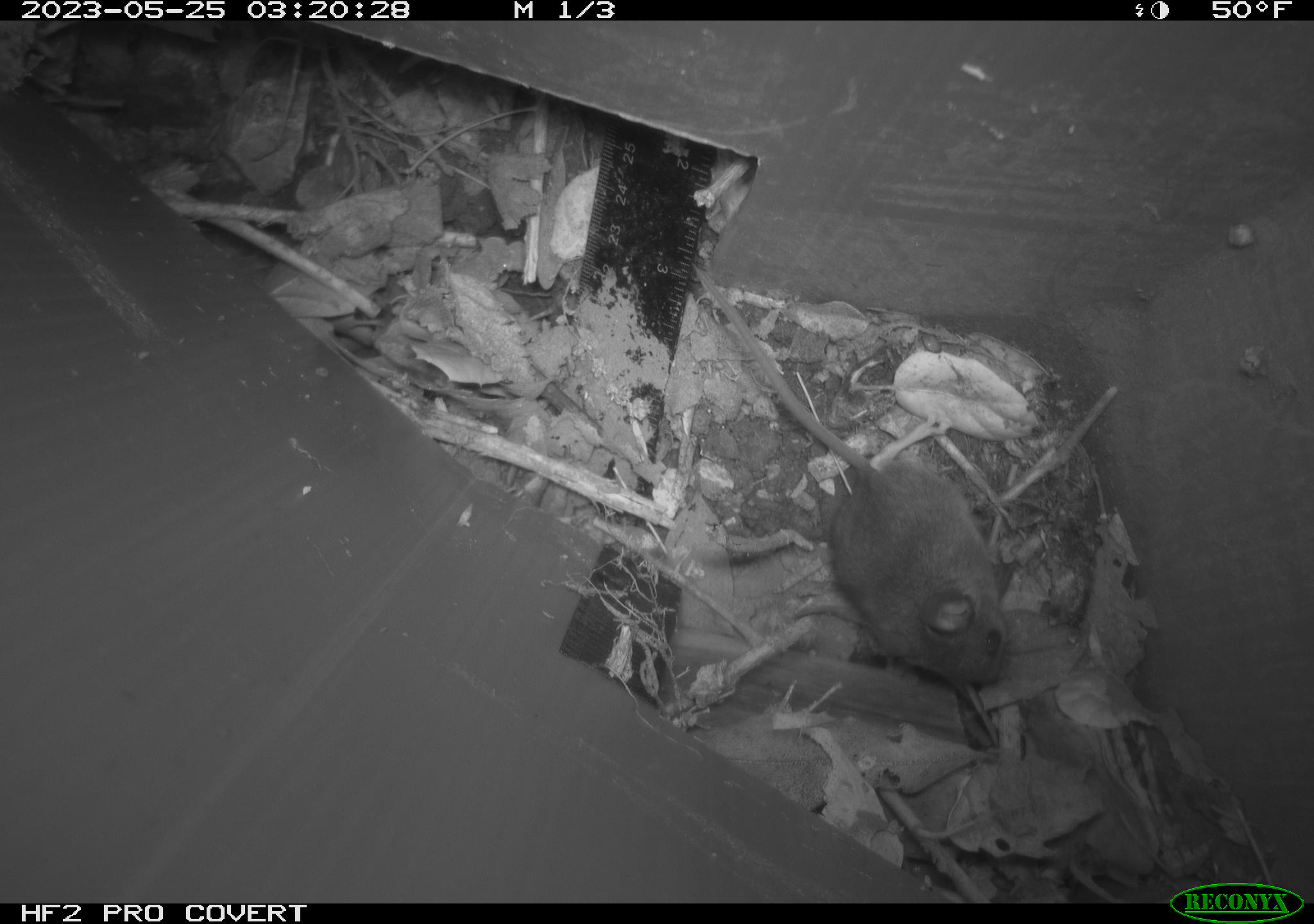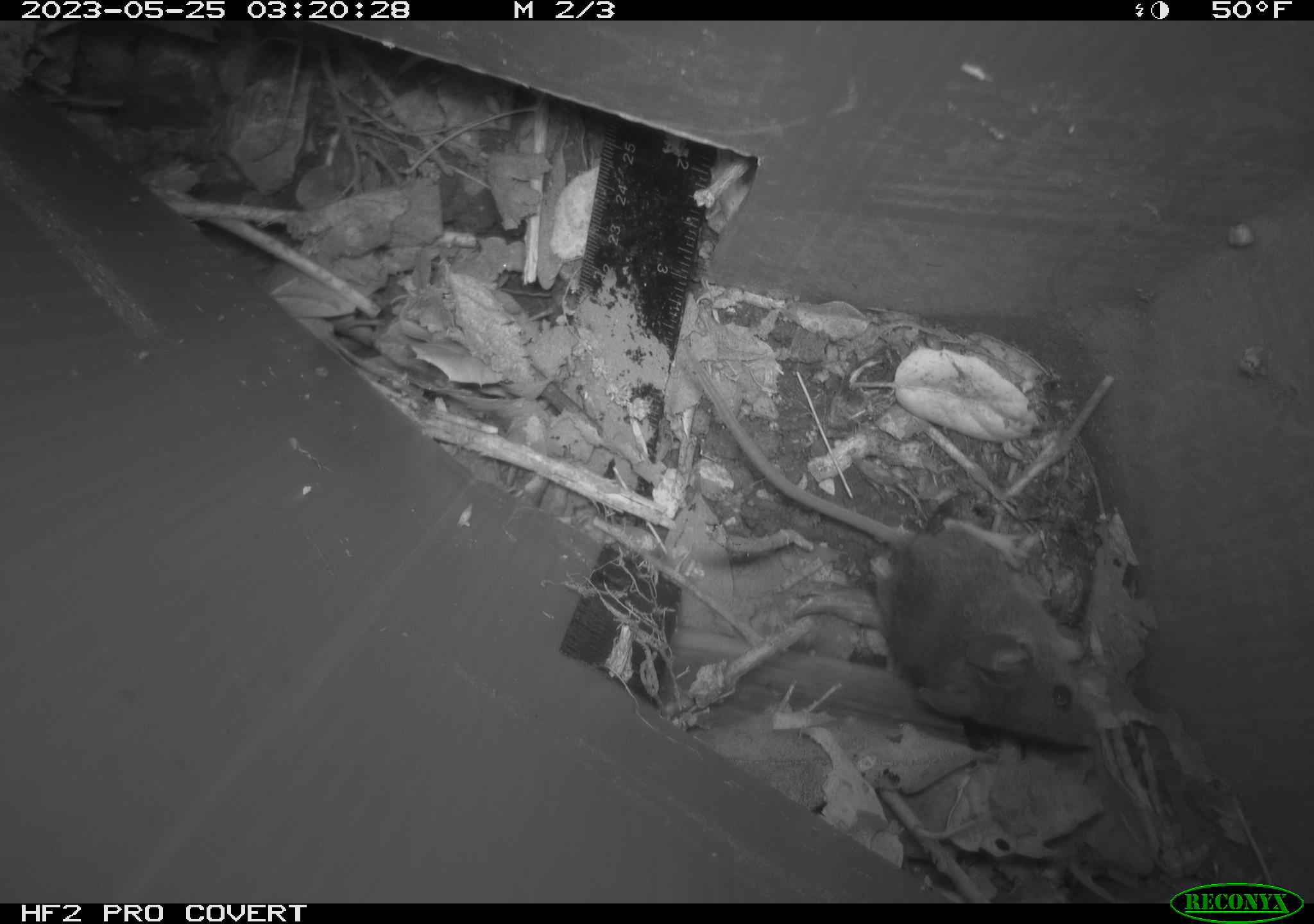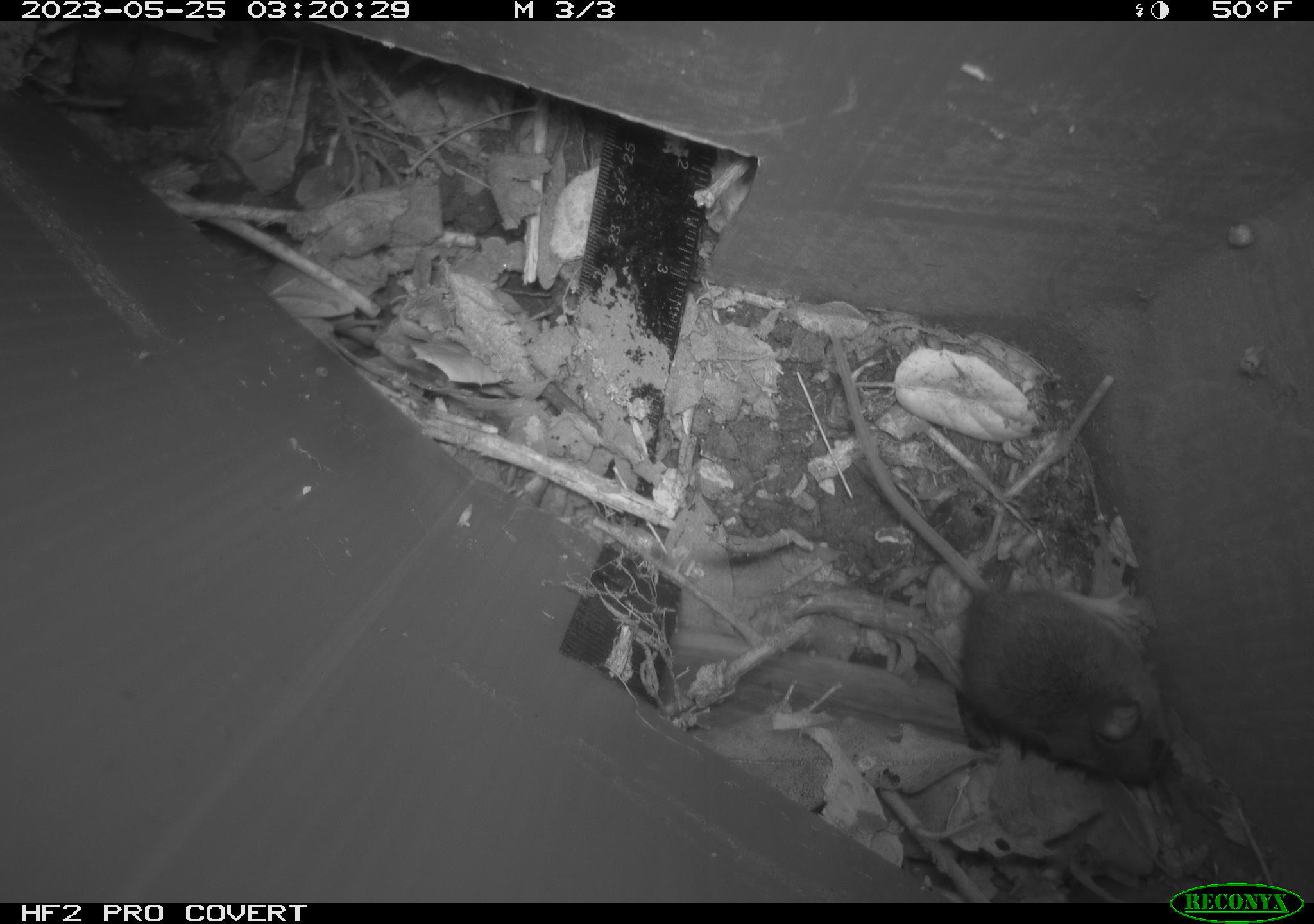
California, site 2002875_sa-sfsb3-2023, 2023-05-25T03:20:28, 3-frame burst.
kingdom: Animalia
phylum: Chordata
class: Mammalia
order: Rodentia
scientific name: Rodentia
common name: mouse species